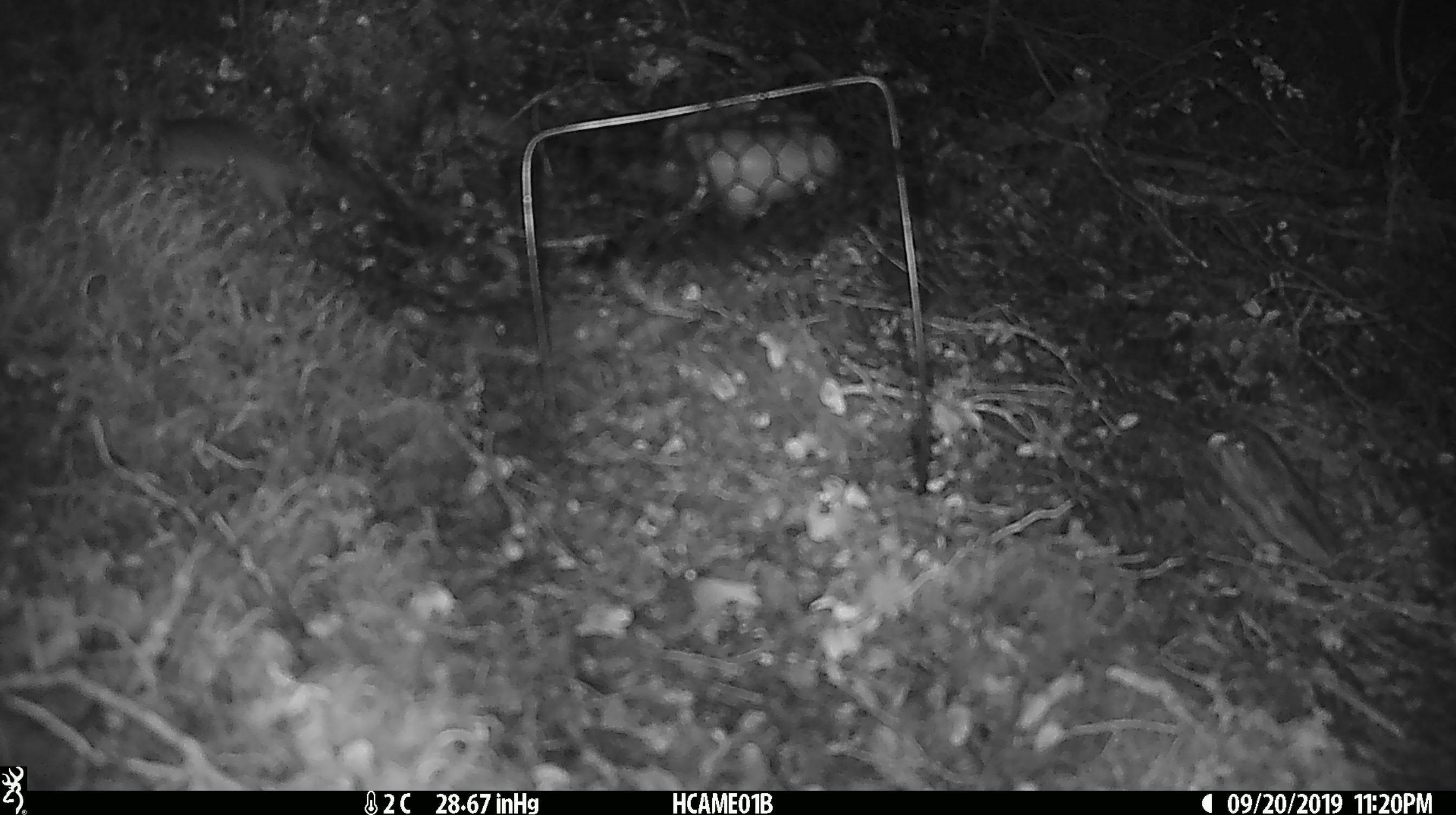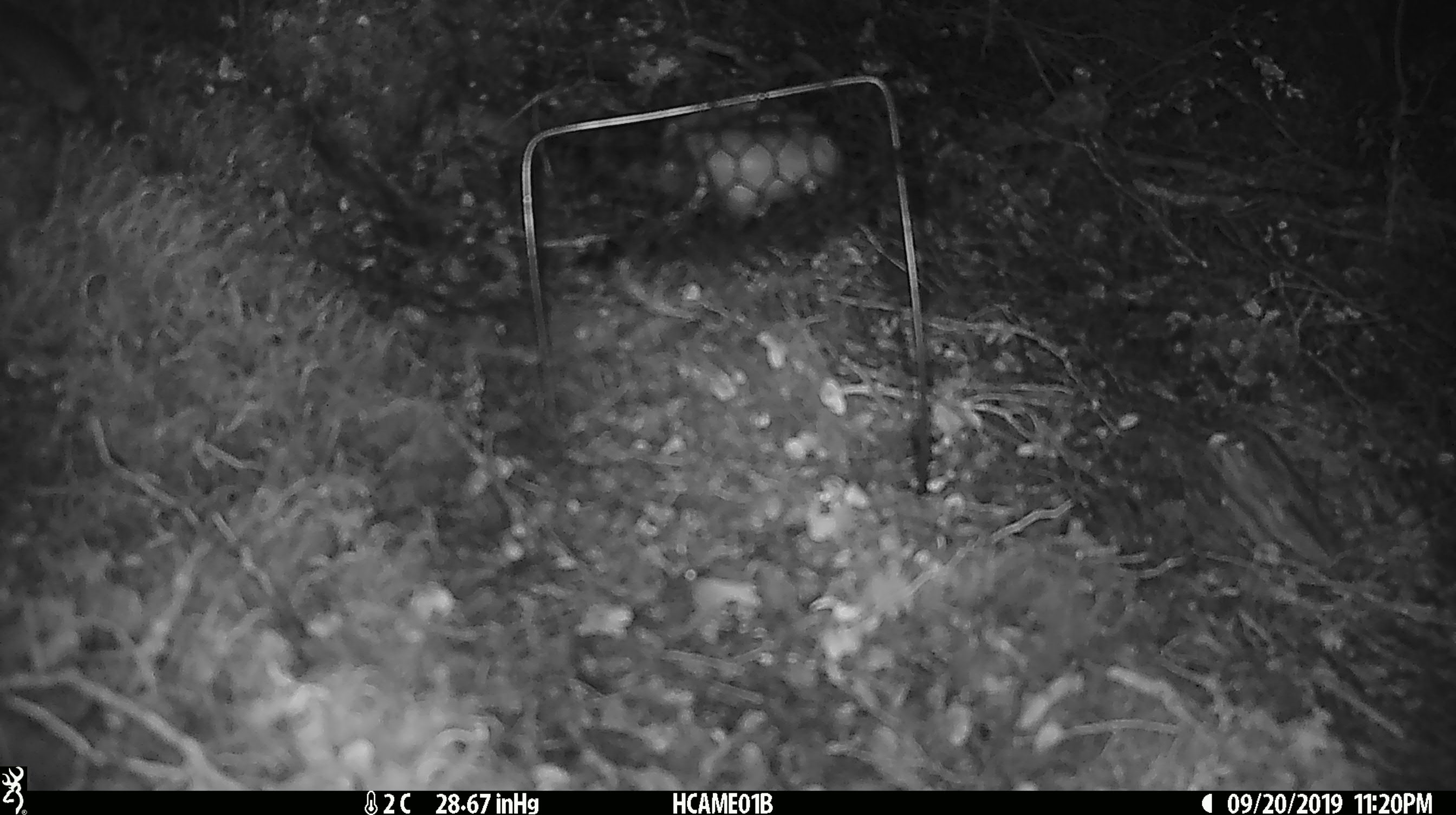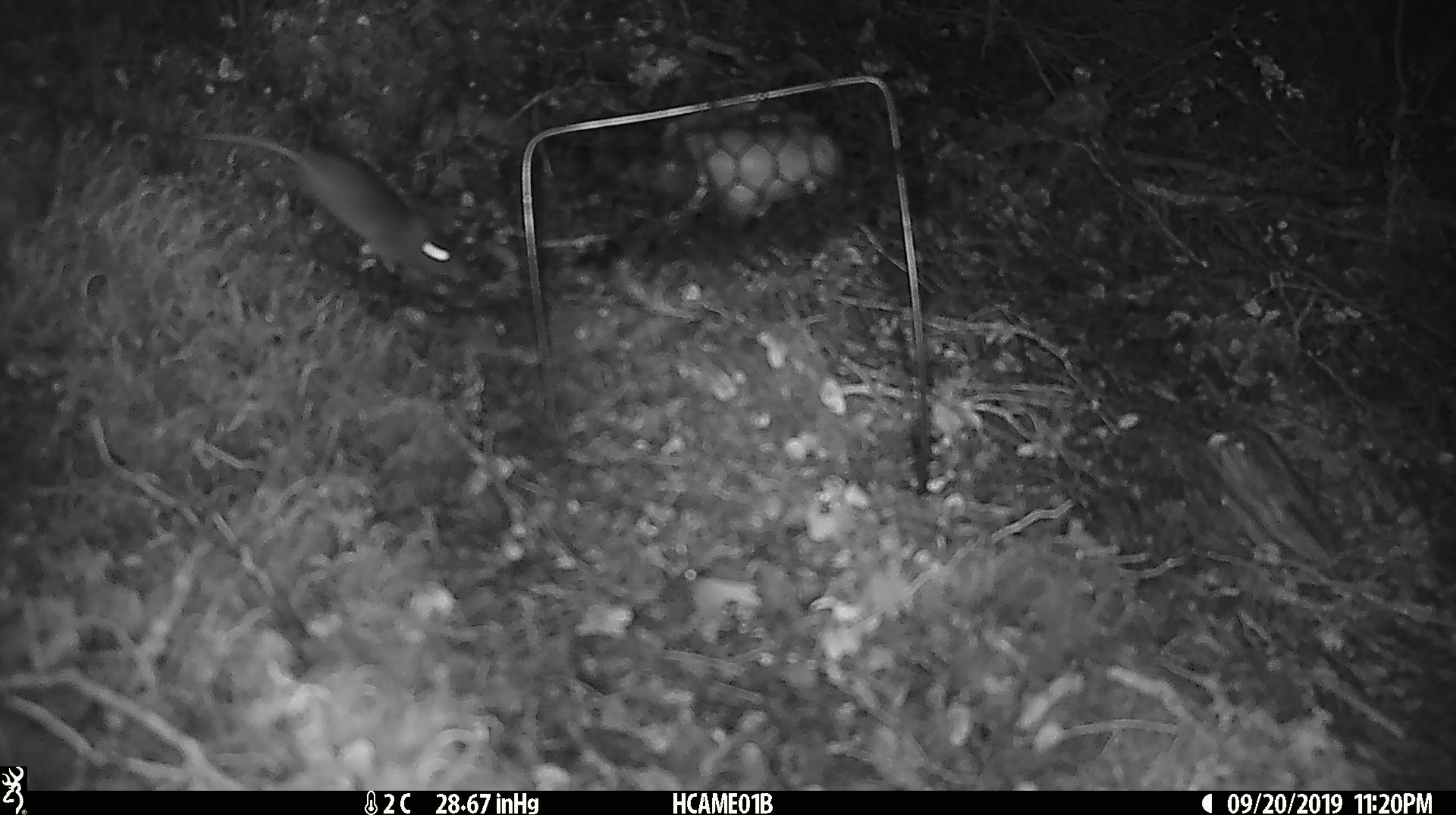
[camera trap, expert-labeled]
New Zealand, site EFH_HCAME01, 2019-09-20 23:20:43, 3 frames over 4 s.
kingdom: Animalia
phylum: Chordata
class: Mammalia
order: Rodentia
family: Muridae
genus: Mus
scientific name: Mus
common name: mouse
Mouse (Mus).